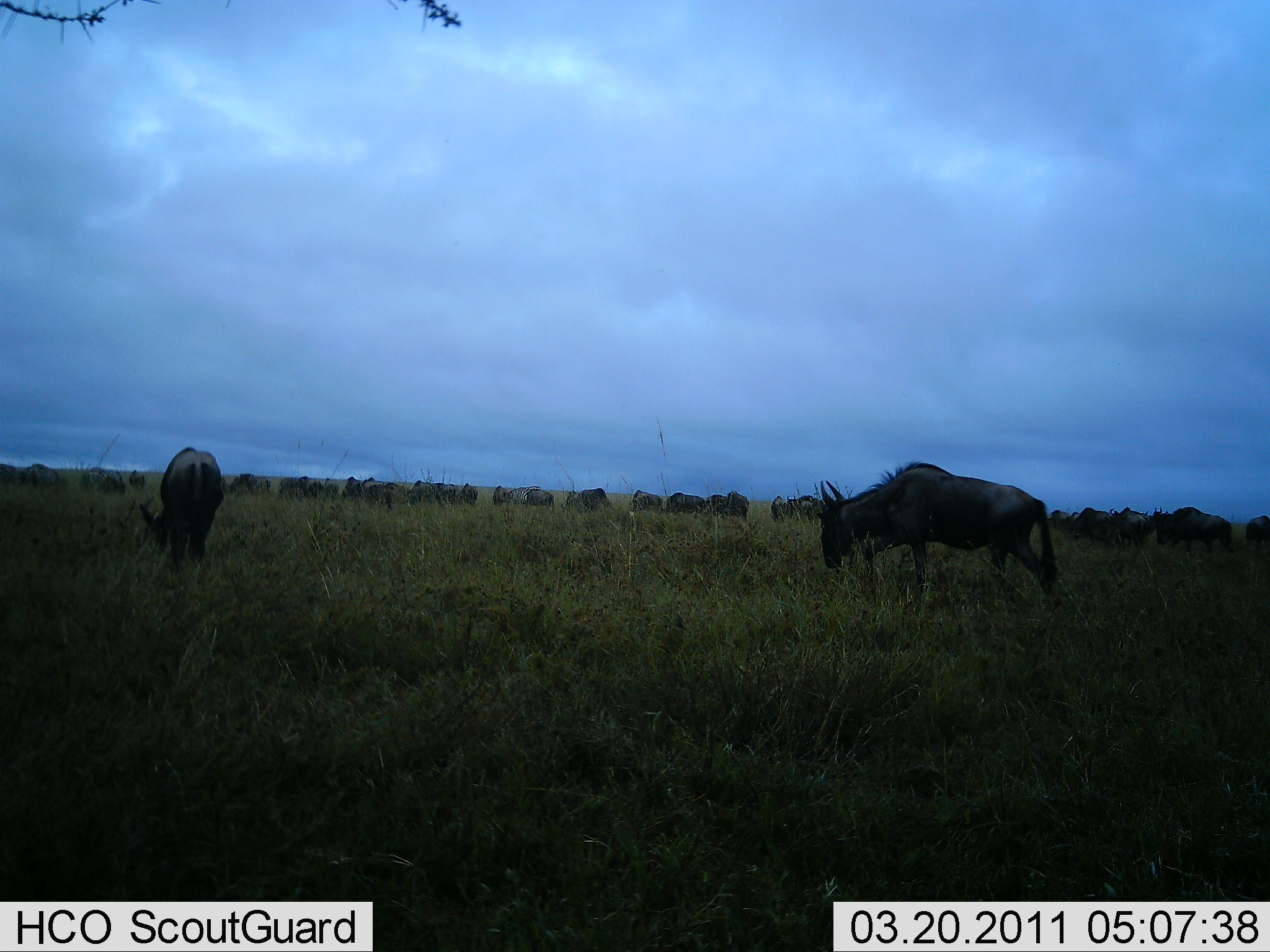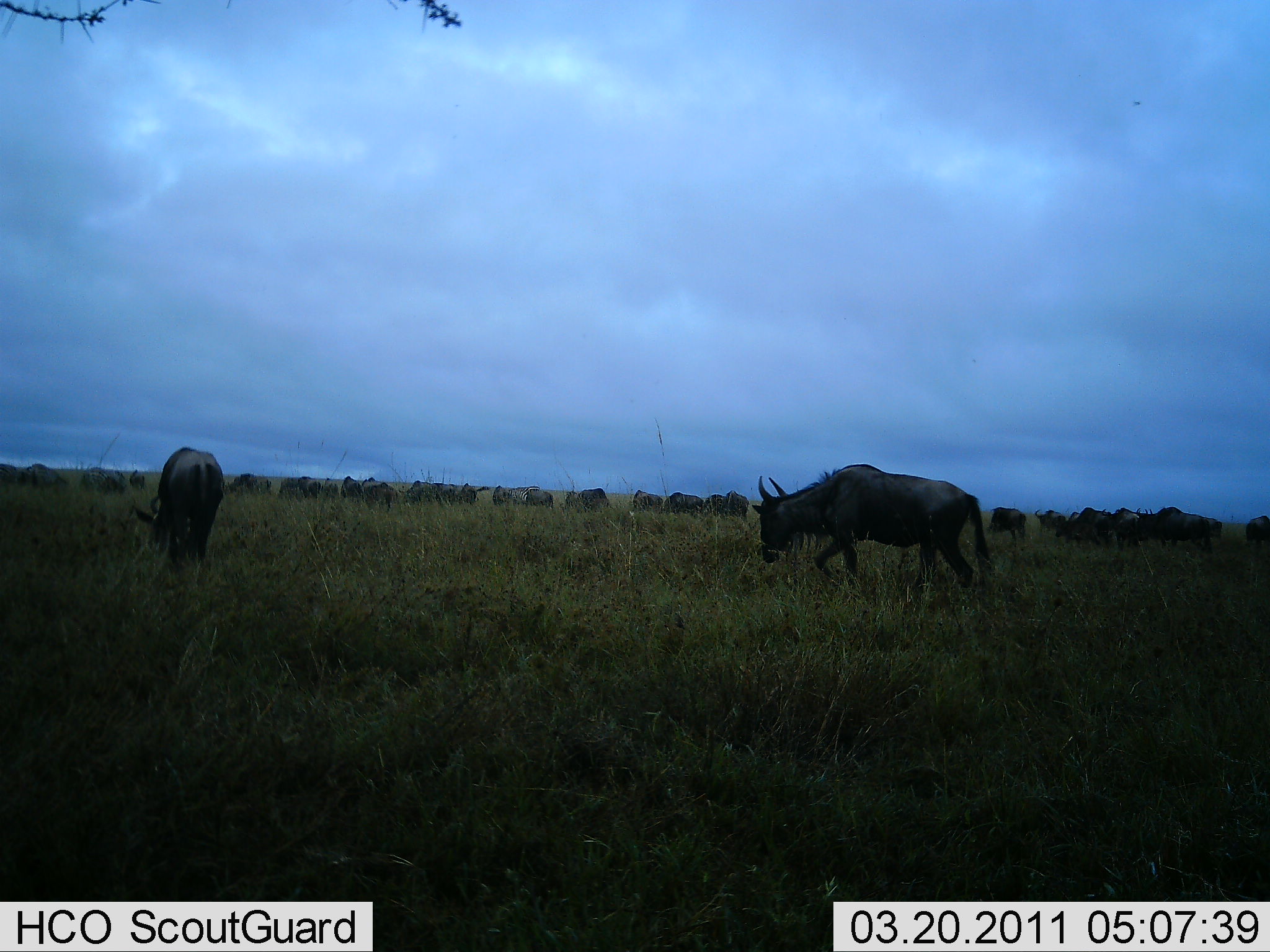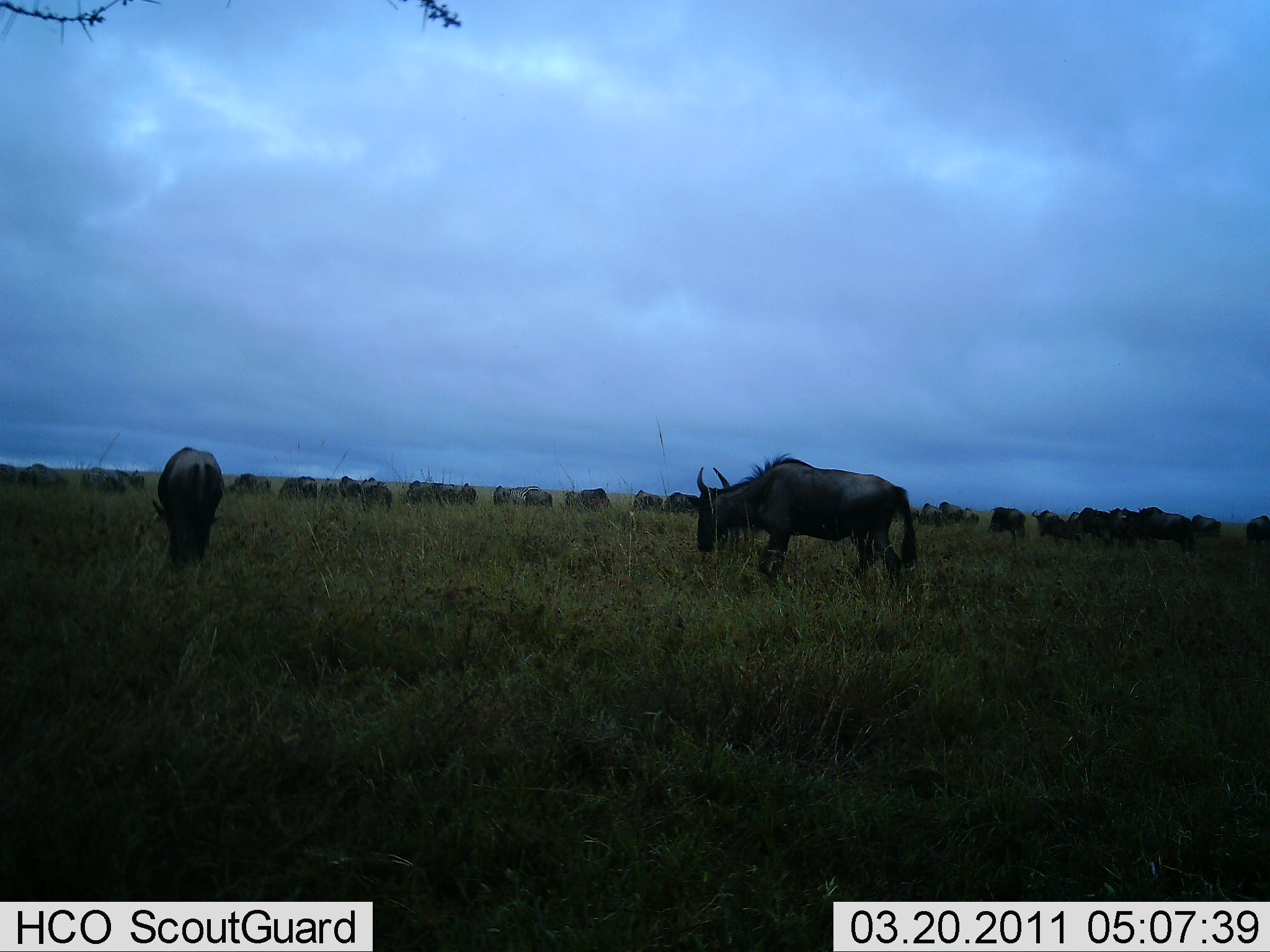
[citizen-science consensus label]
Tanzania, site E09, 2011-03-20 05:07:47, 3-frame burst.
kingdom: Animalia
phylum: Chordata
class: Mammalia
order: Artiodactyla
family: Bovidae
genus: Connochaetes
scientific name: Connochaetes taurinus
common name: blue wildebeest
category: wildebeest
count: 11-50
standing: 31%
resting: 0%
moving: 85%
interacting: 0%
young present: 0%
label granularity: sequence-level